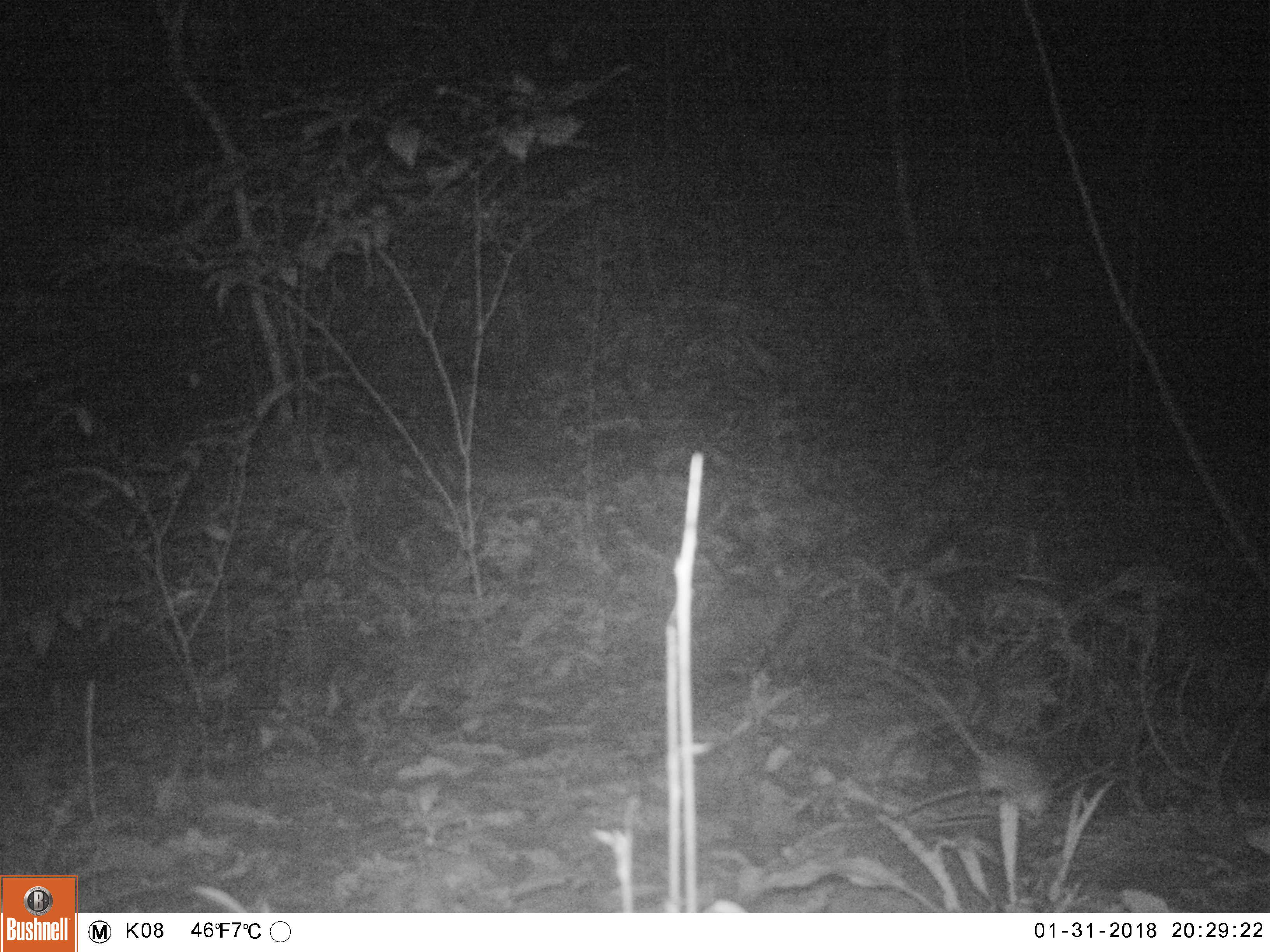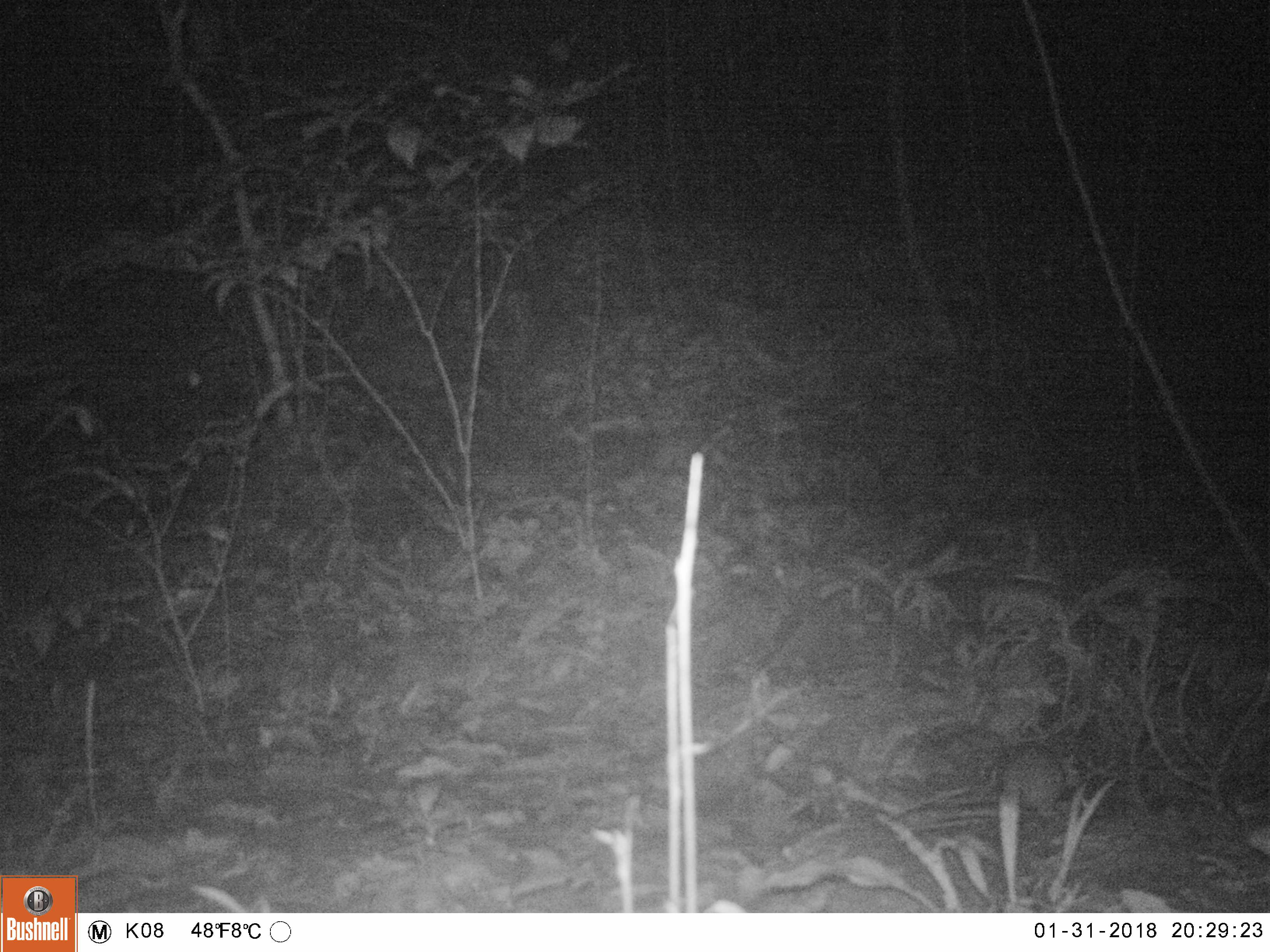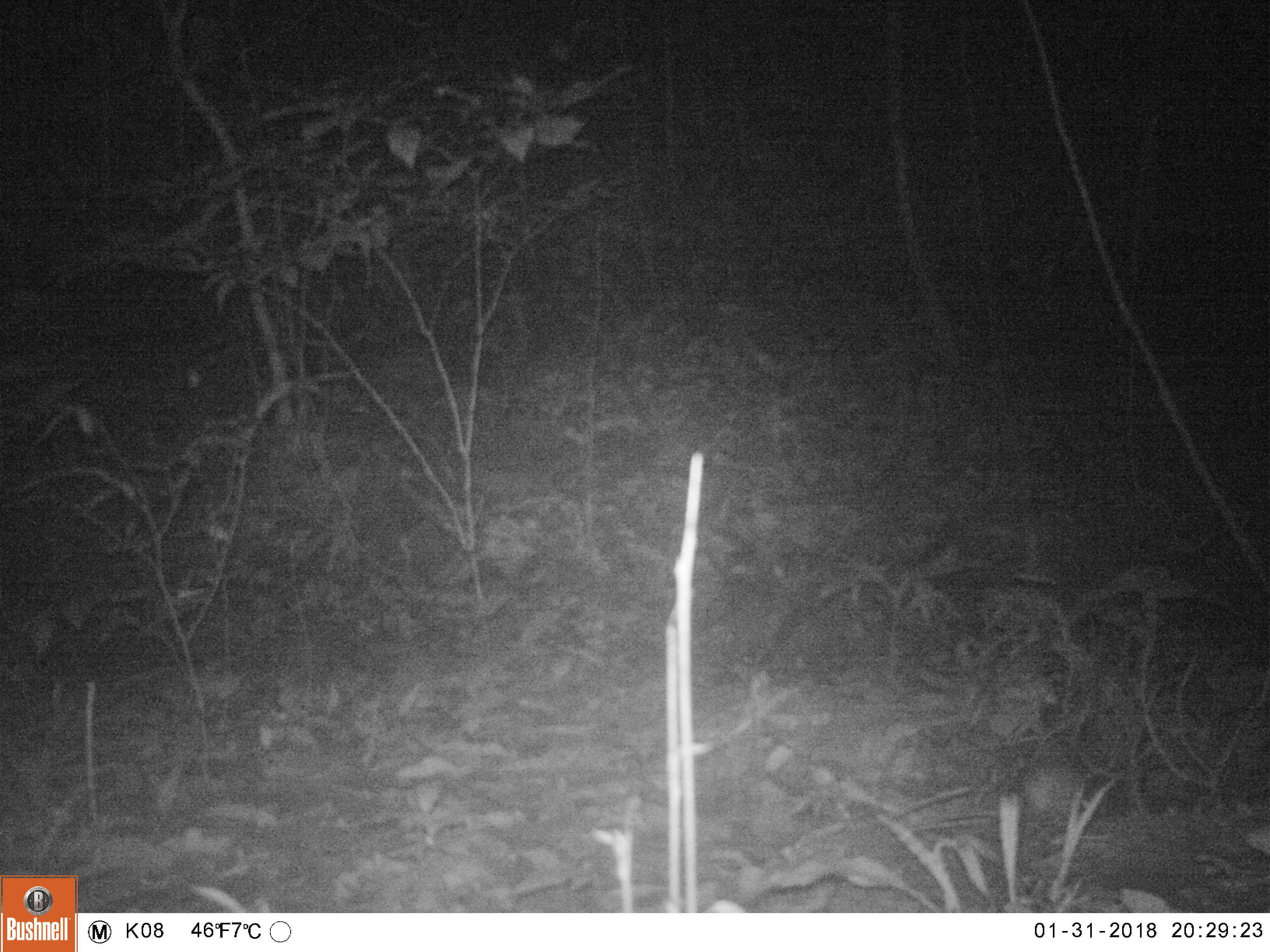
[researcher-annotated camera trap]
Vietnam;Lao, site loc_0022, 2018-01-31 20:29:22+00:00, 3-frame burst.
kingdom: Animalia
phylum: Chordata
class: Mammalia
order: Rodentia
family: Muridae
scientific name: Muridae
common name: old-world mice and rats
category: unidentified murid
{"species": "unidentified murid (old-world mice and rats) (Muridae)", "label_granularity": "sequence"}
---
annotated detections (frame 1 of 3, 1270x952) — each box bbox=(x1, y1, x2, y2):
unidentified murid: bbox=(863, 646, 1053, 821)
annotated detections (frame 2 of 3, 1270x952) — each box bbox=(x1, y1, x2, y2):
unidentified murid: bbox=(1002, 744, 1084, 817)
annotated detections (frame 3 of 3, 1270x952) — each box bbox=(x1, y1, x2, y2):
unidentified murid: bbox=(1021, 760, 1092, 814)